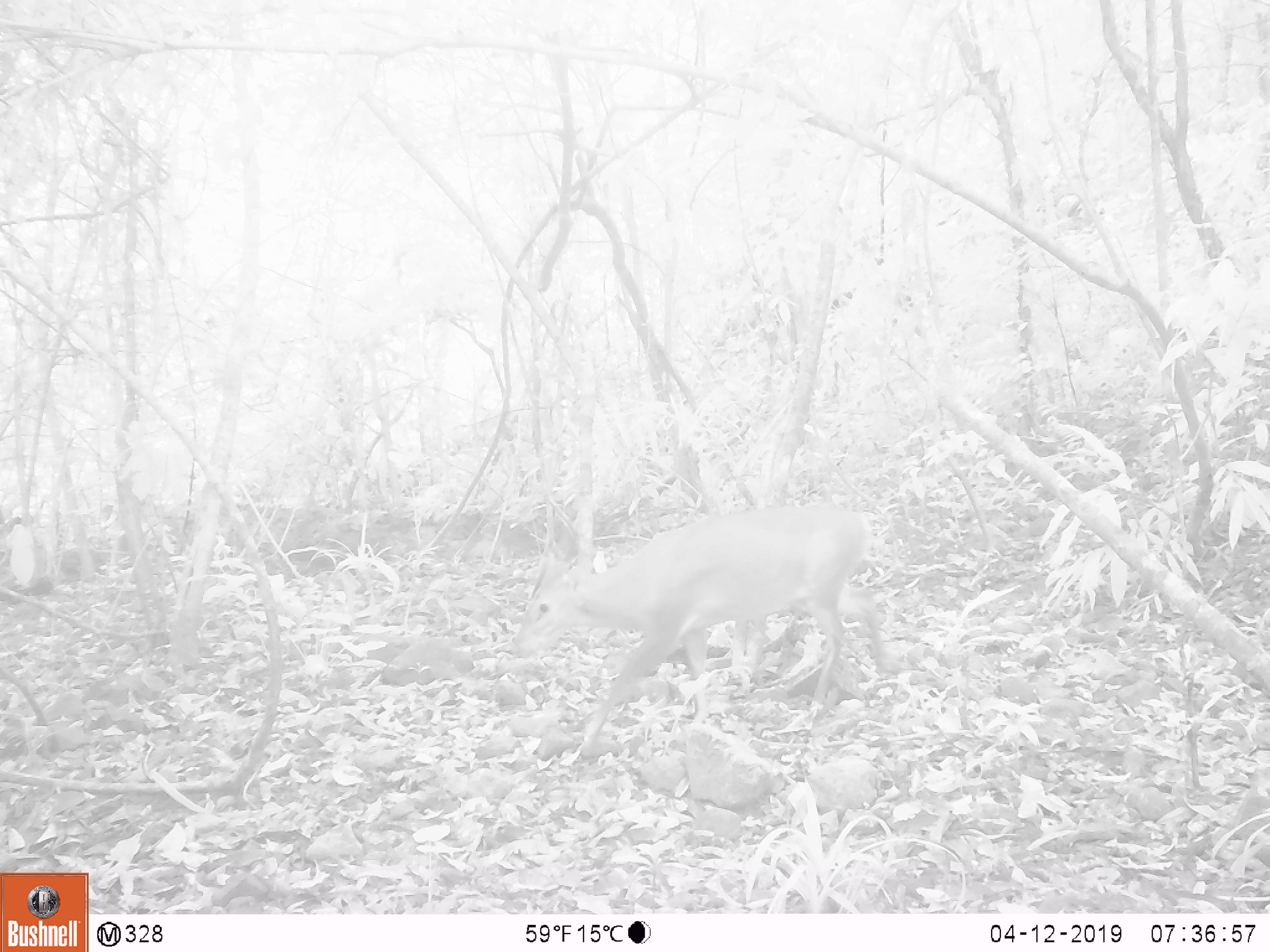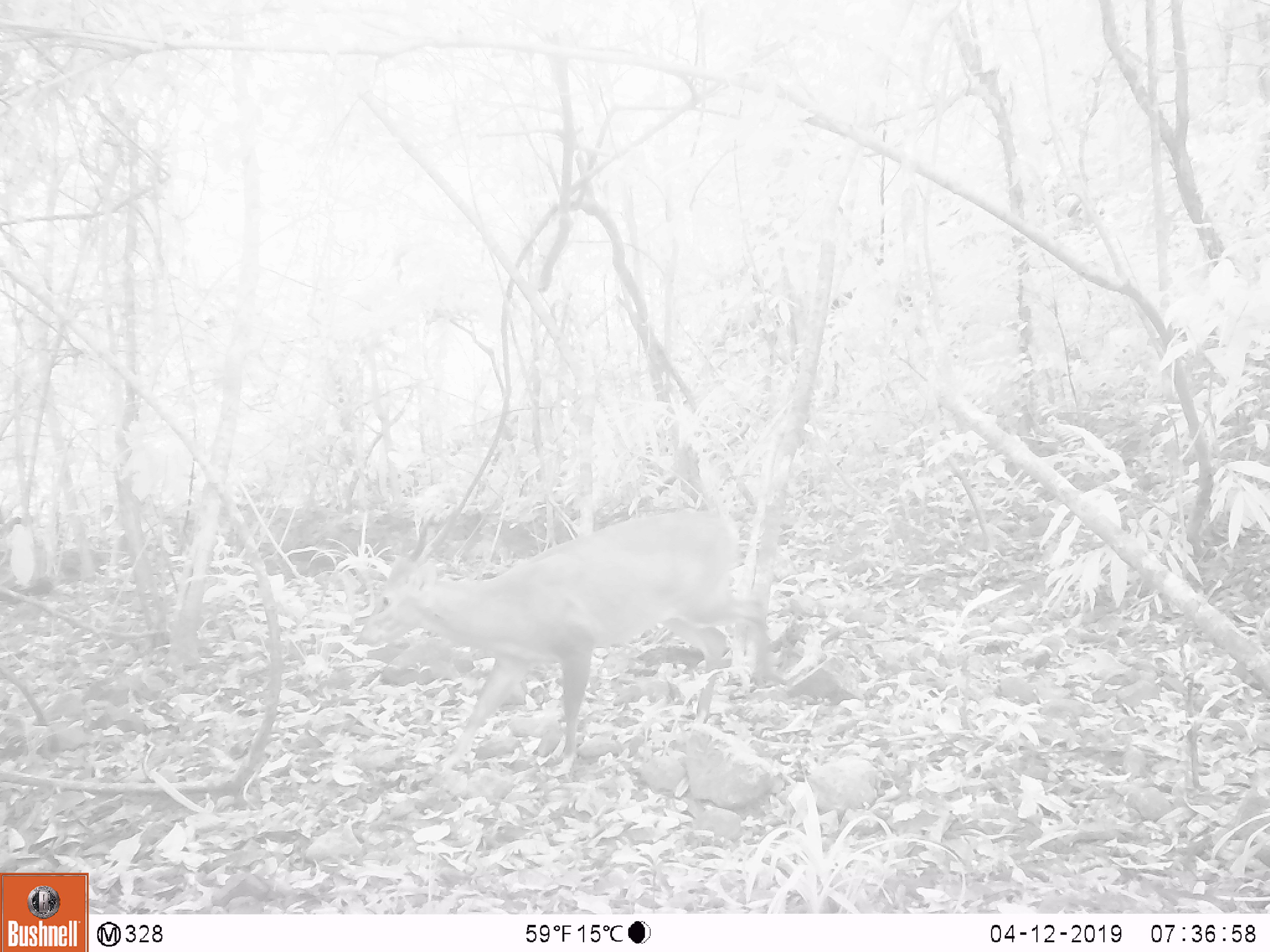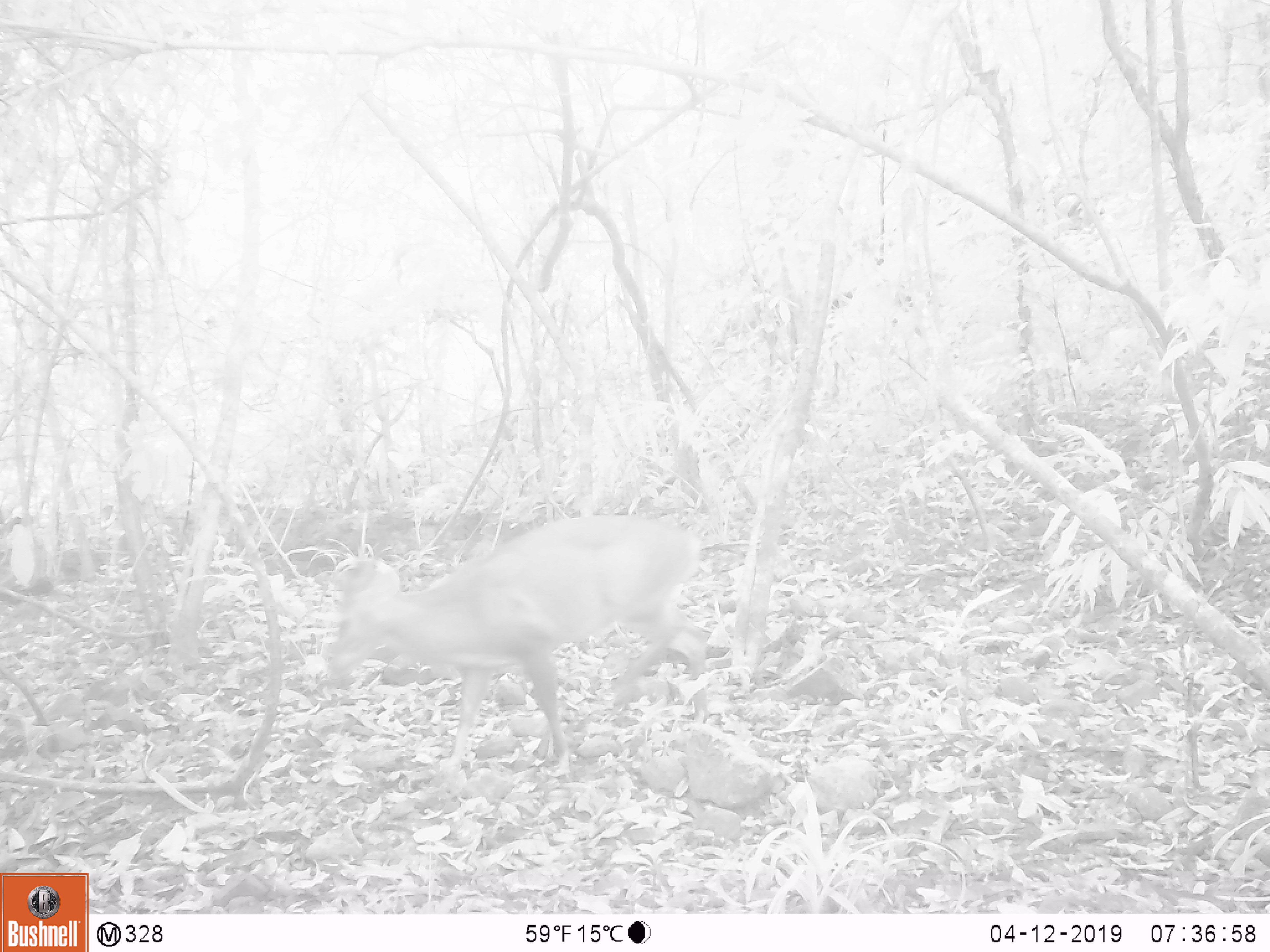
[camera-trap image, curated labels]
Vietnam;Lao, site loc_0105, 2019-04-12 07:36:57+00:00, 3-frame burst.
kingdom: Animalia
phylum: Chordata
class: Mammalia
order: Artiodactyla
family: Cervidae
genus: Muntiacus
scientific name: Muntiacus vuquangensis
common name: large-antlered muntjac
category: large antlered muntjac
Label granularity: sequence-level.